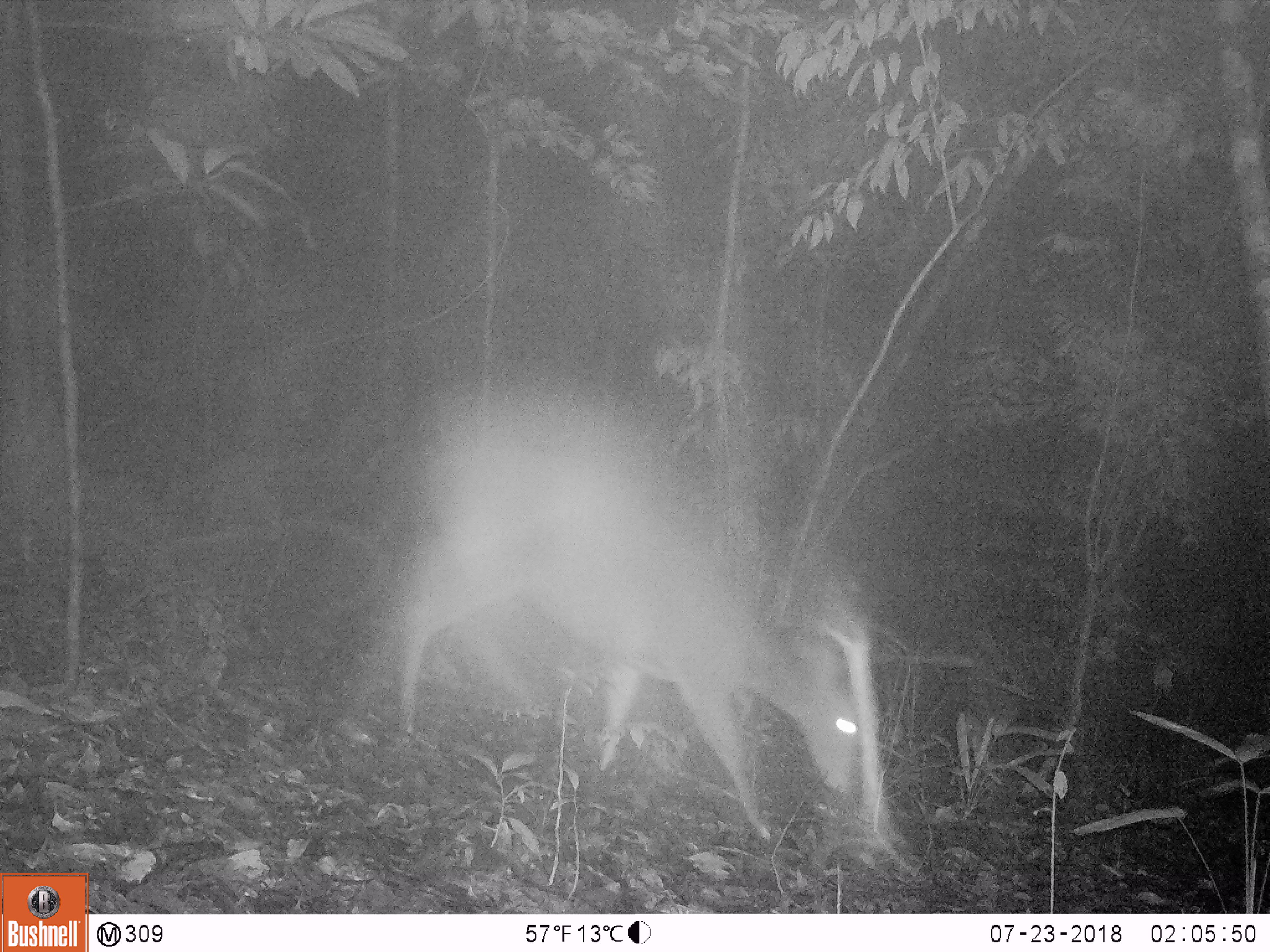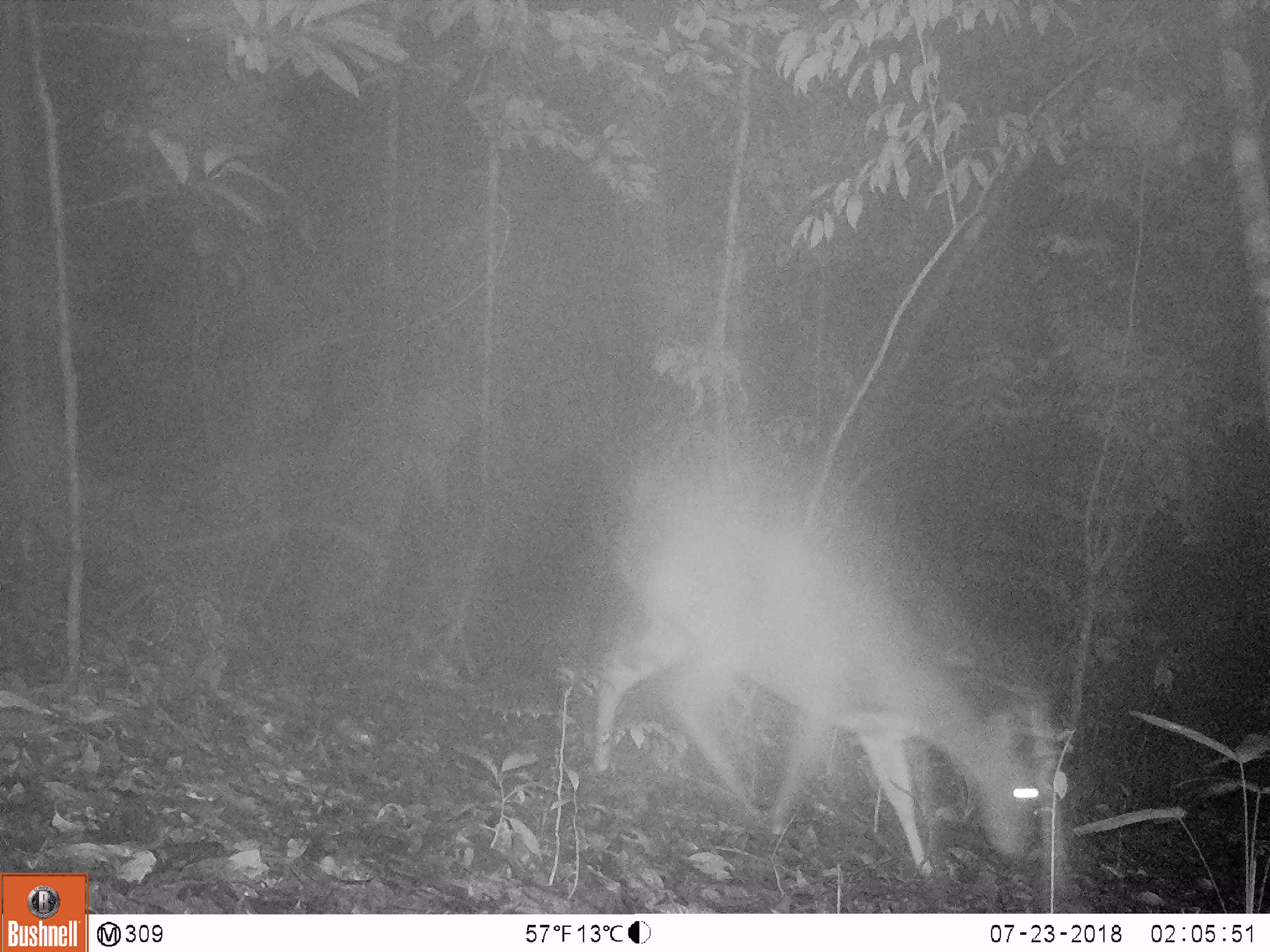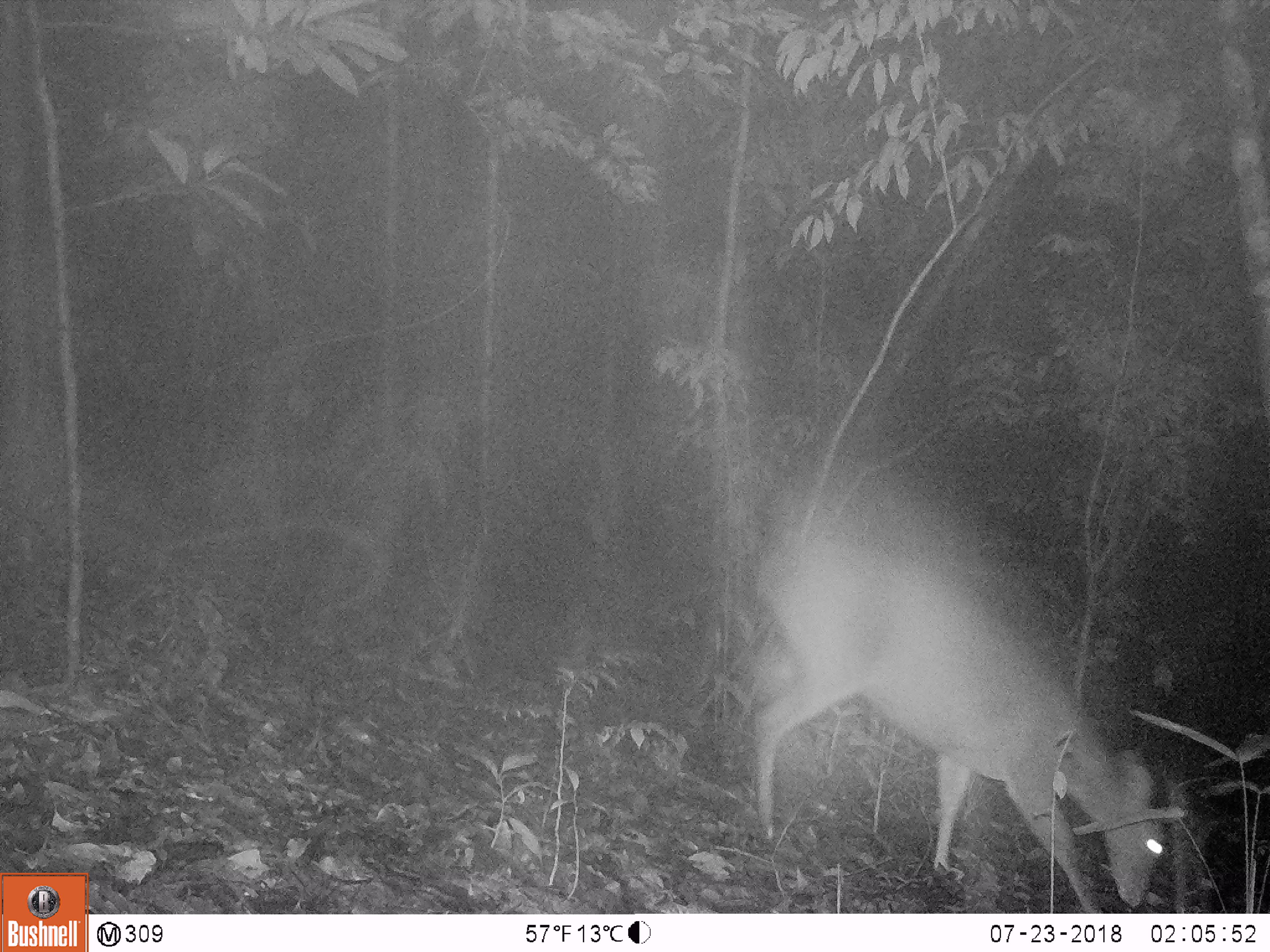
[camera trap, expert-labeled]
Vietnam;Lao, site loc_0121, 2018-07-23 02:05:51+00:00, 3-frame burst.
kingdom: Animalia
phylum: Chordata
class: Mammalia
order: Artiodactyla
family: Cervidae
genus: Muntiacus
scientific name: Muntiacus vuquangensis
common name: large-antlered muntjac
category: large antlered muntjac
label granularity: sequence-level